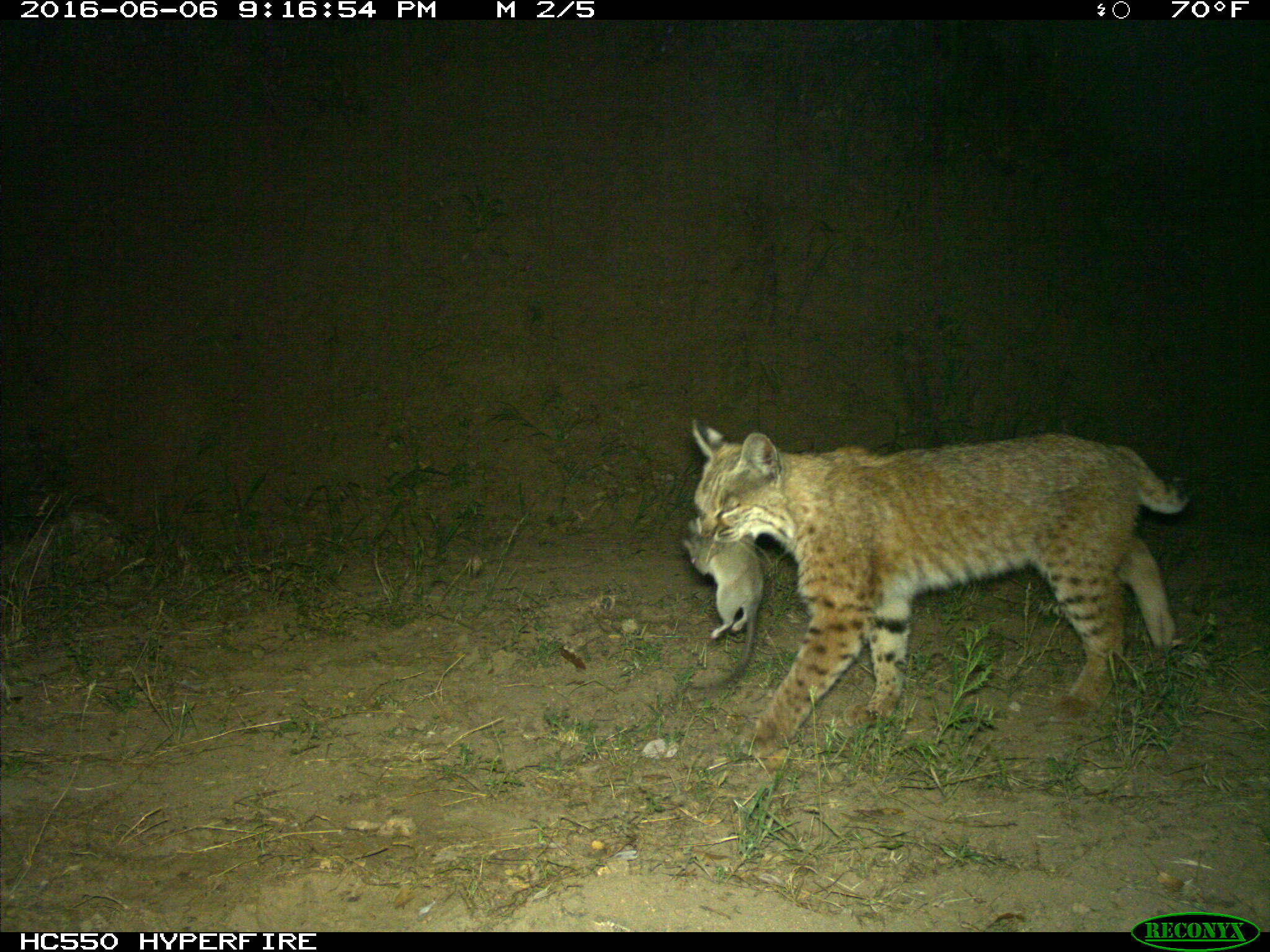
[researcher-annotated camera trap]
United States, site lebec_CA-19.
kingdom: Animalia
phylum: Chordata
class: Mammalia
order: Carnivora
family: Felidae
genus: Lynx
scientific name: Lynx rufus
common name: bobcat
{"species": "Lynx rufus (bobcat)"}